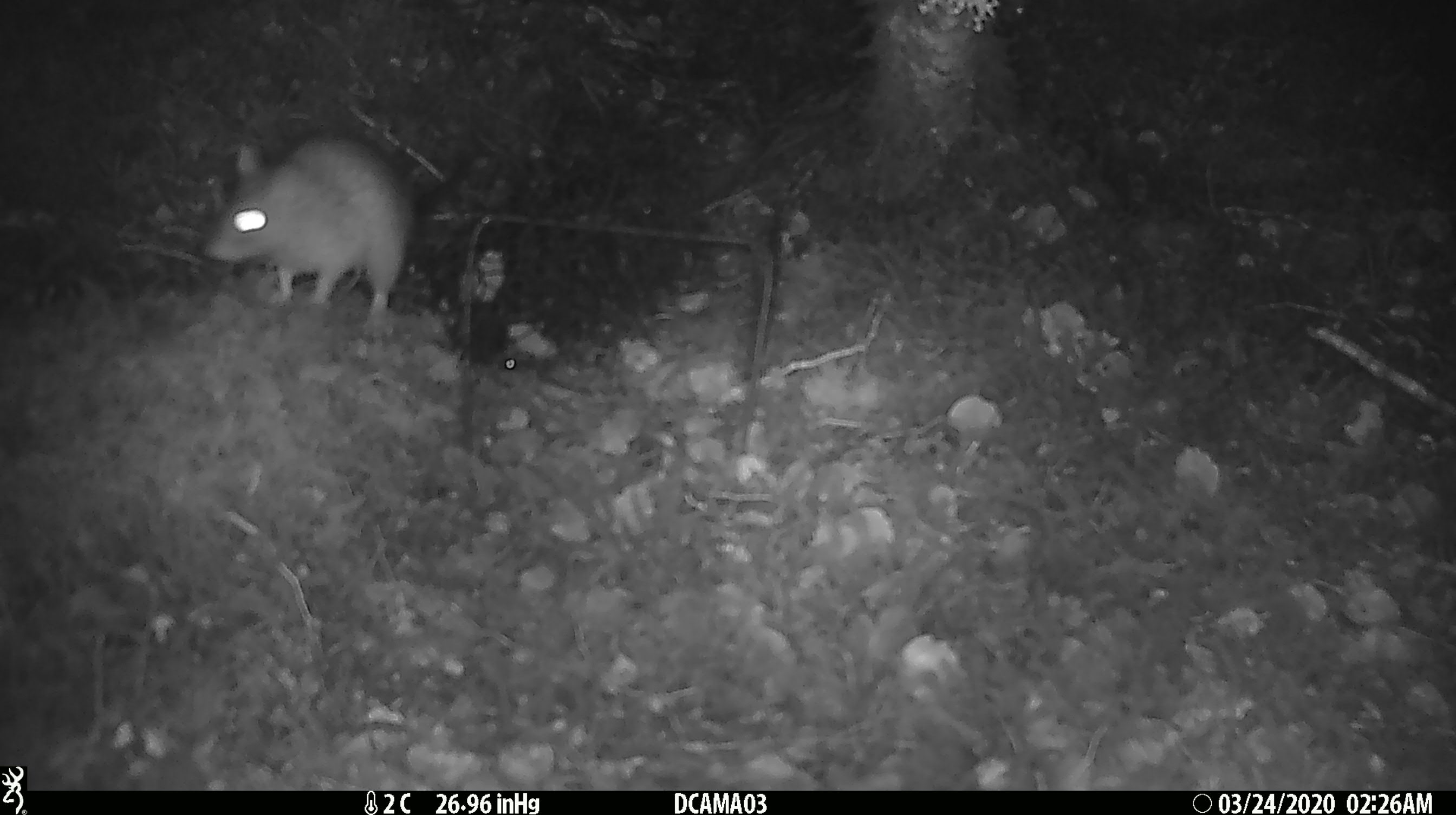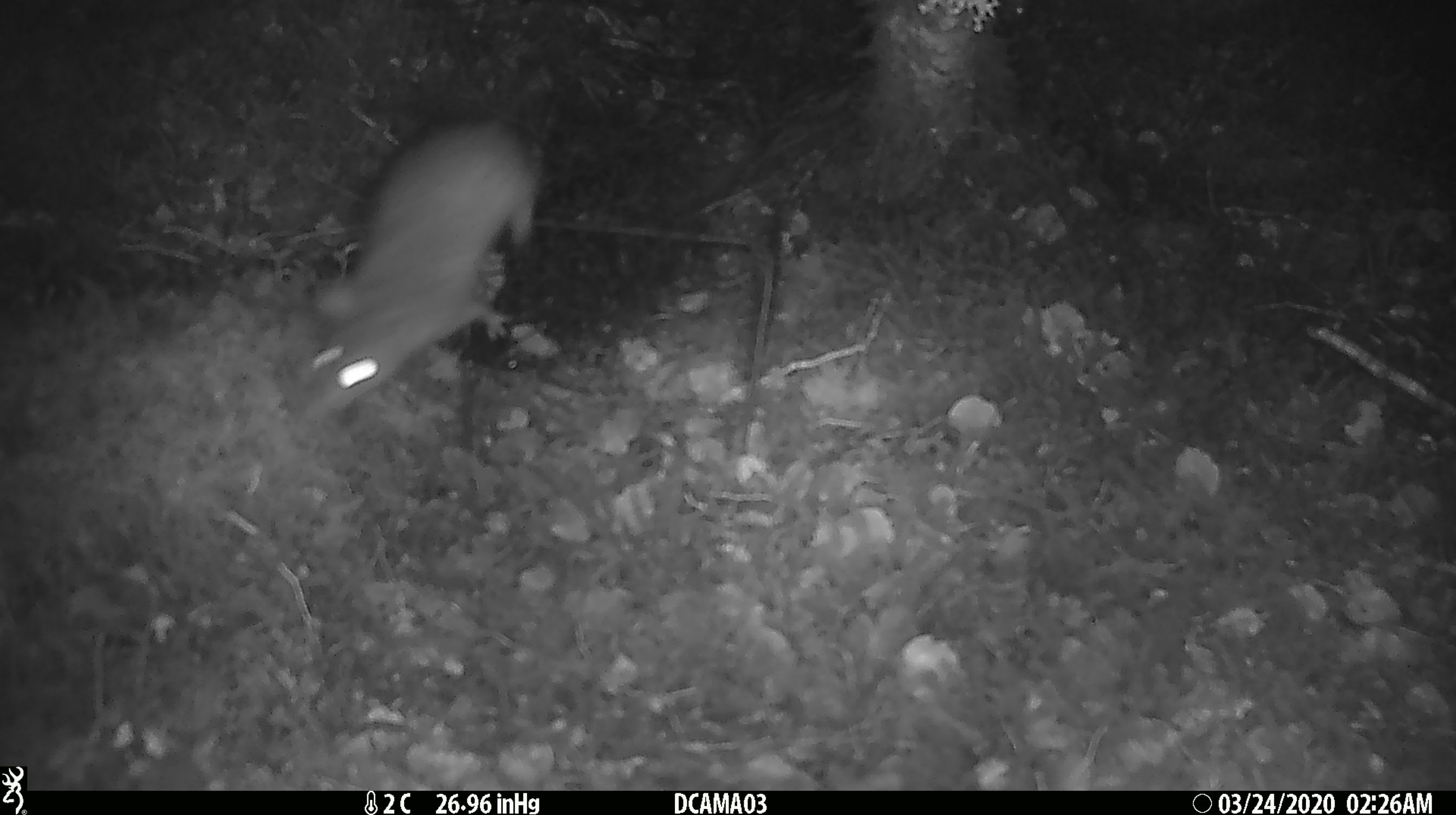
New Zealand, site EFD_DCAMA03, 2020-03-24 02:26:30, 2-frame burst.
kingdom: Animalia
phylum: Chordata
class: Mammalia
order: Rodentia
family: Muridae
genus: Rattus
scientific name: Rattus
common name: rat